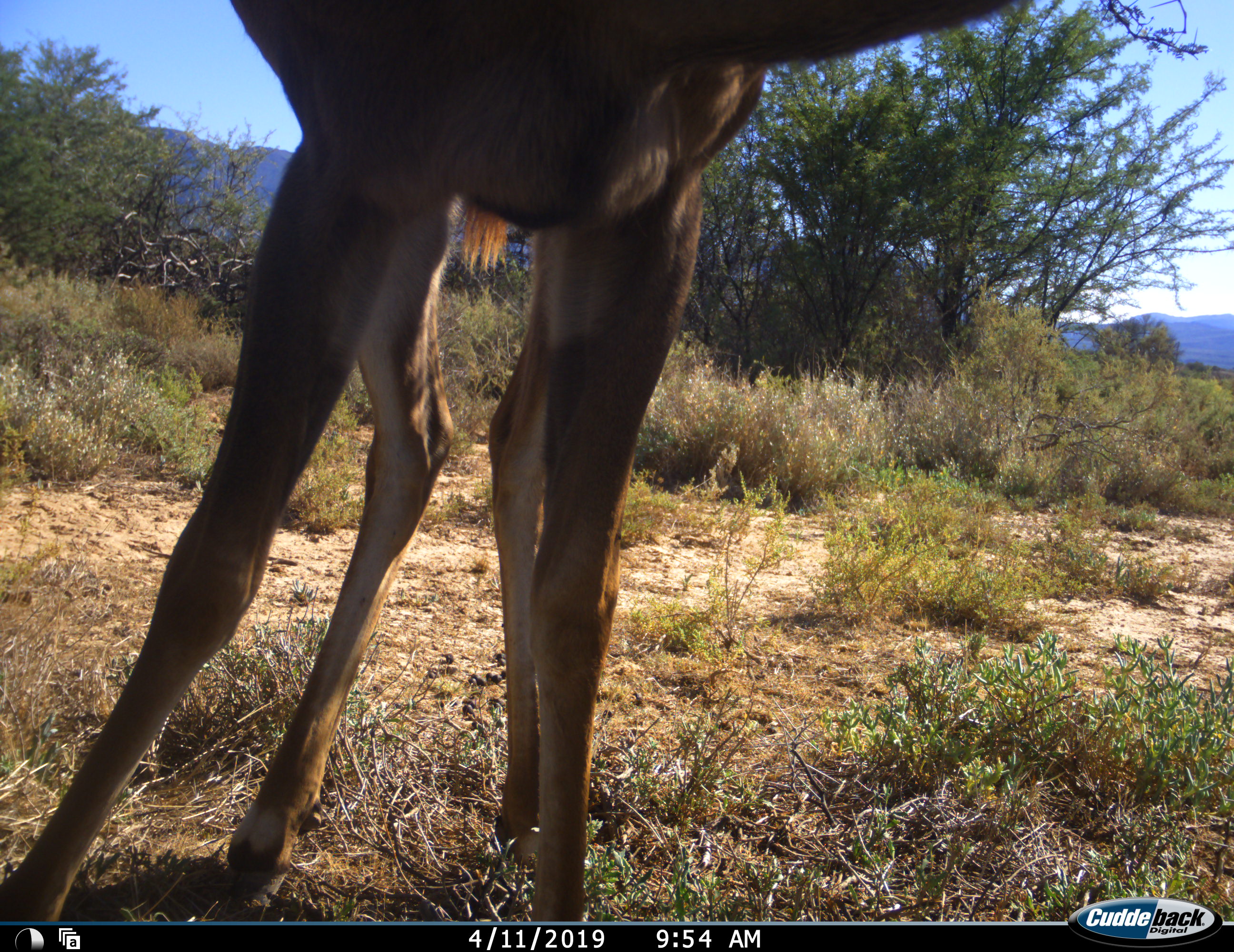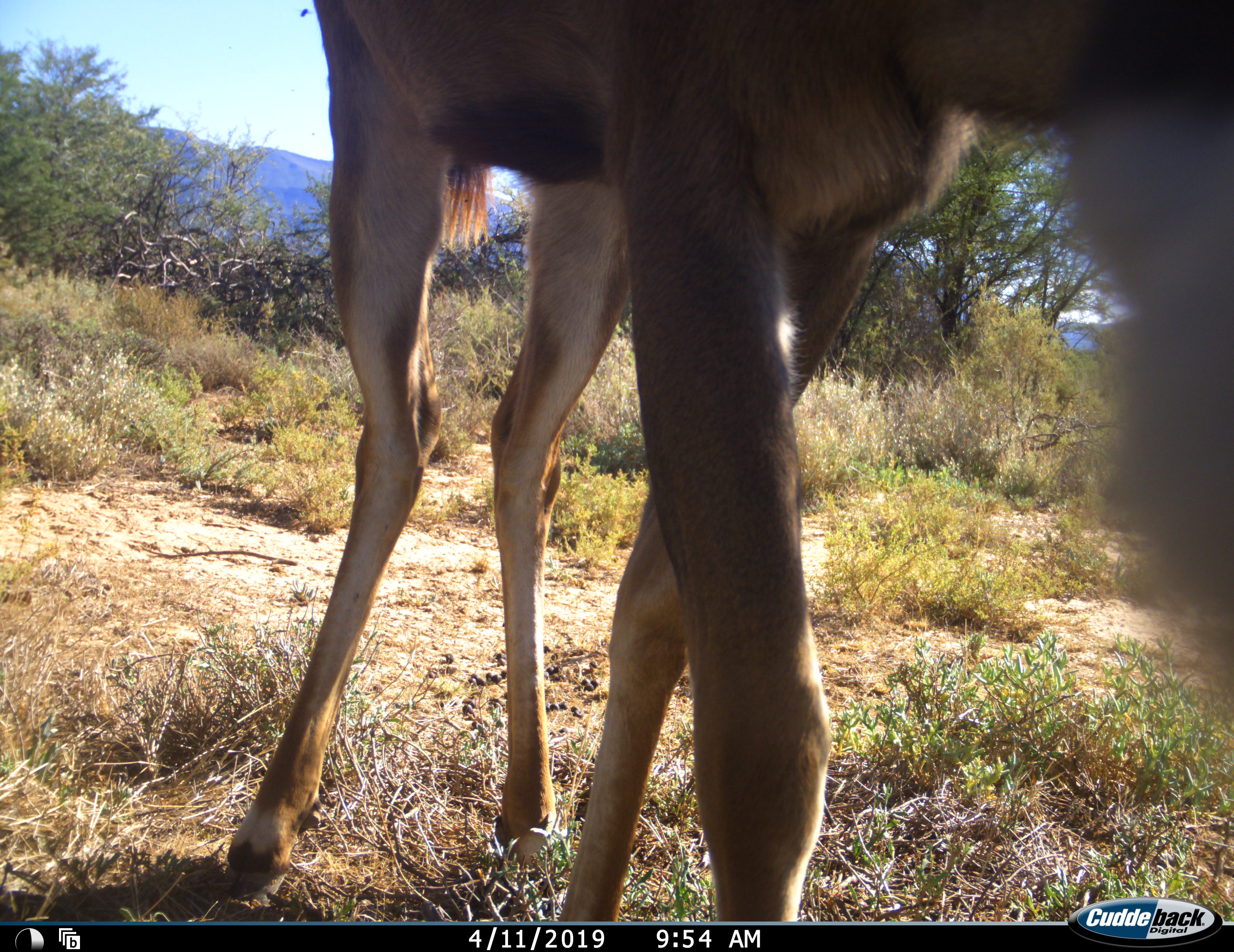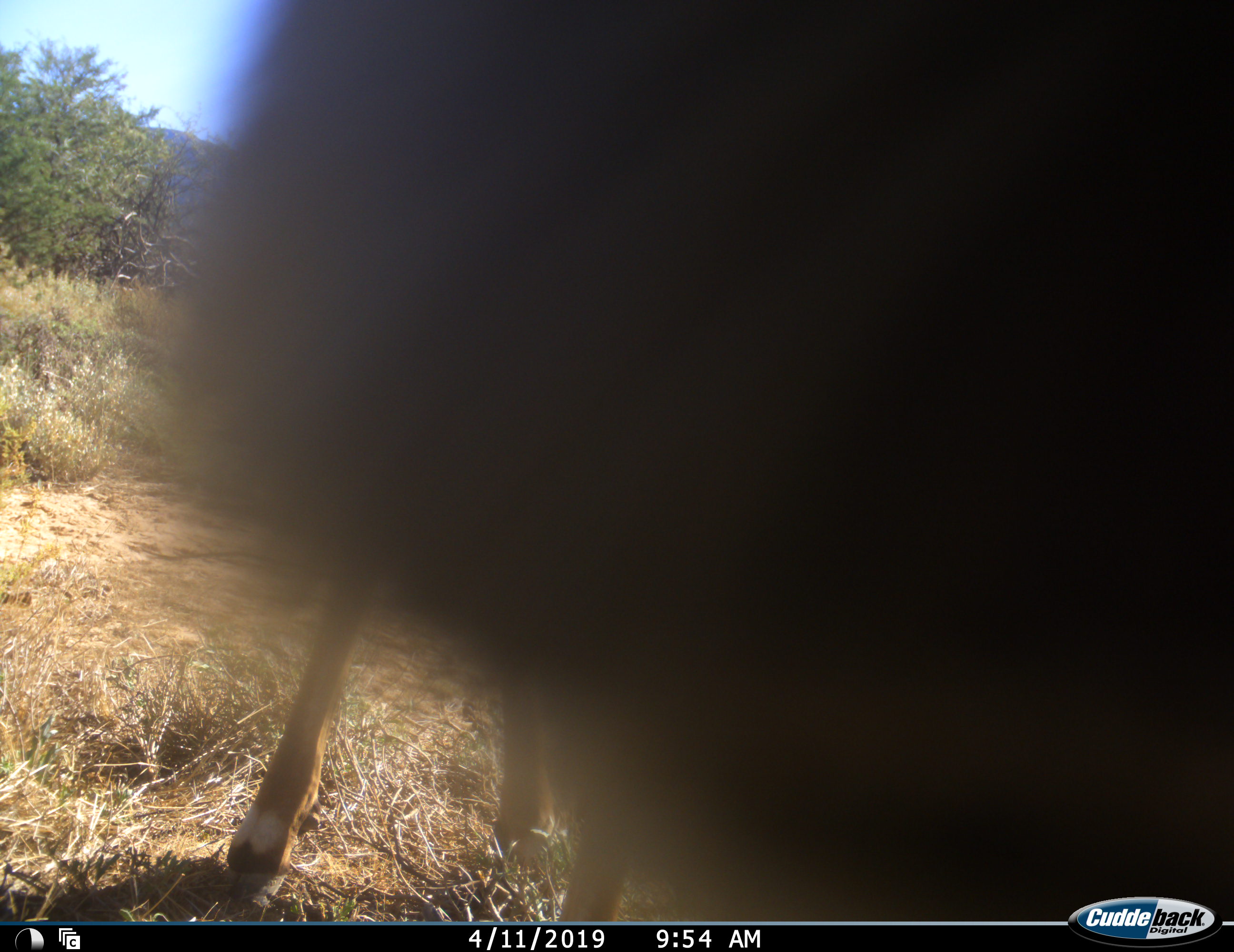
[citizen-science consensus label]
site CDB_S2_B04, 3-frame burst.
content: unidentified animal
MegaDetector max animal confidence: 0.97